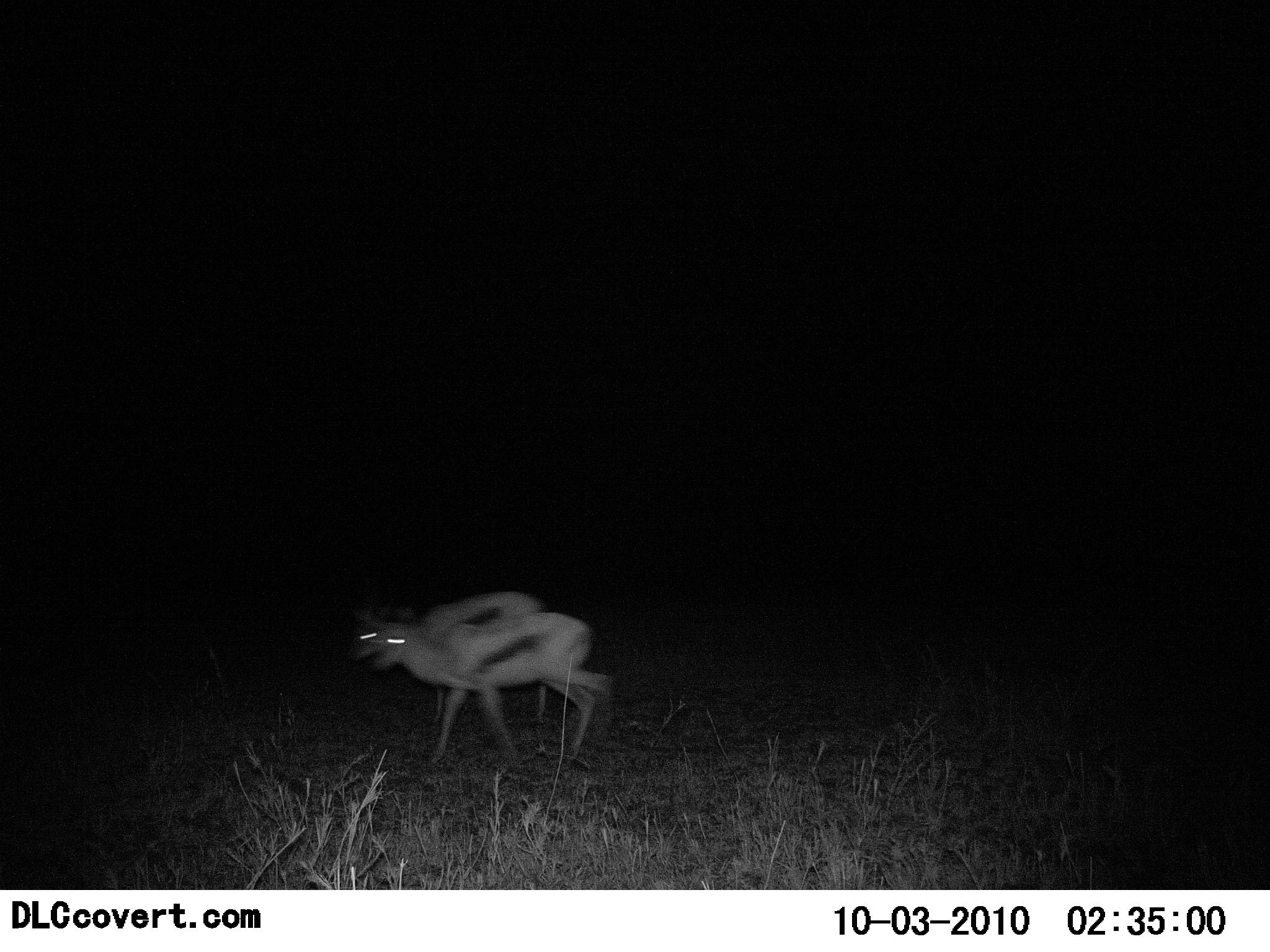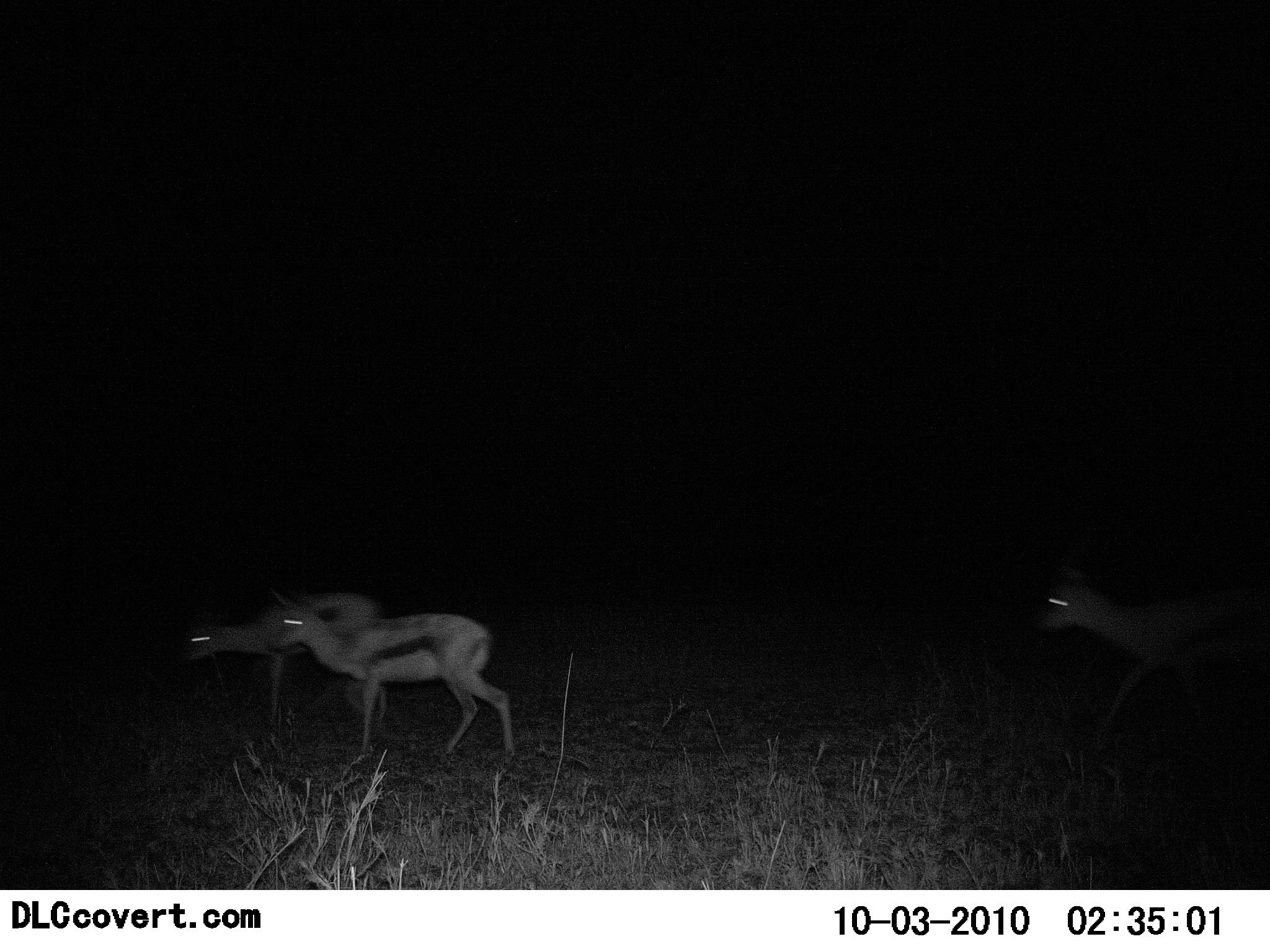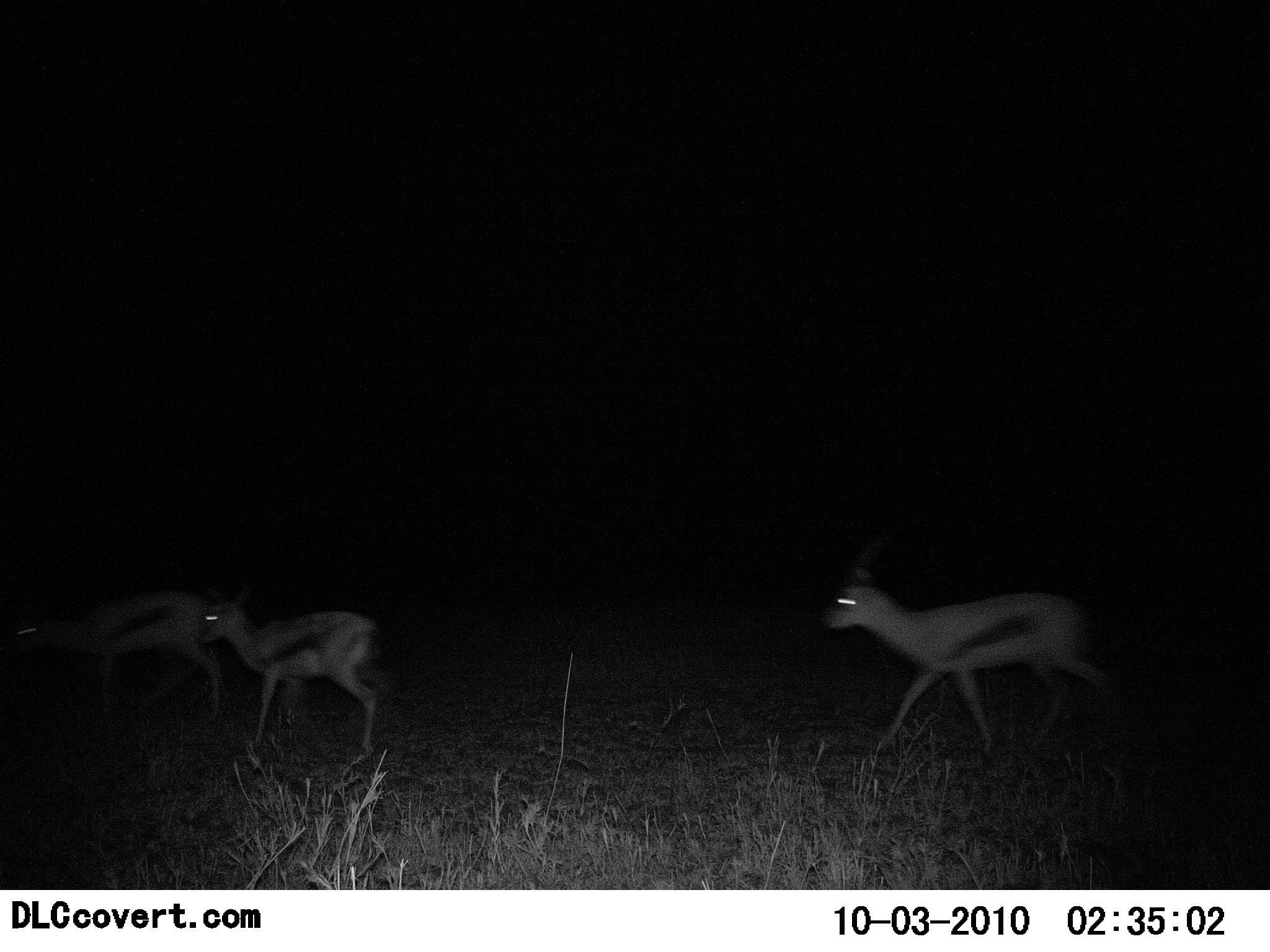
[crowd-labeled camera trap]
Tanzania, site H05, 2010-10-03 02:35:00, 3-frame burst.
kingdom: Animalia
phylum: Chordata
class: Mammalia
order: Artiodactyla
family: Bovidae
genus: Eudorcas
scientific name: Eudorcas thomsonii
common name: thomson's gazelle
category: gazellethomsons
Gazellethomsons (thomson's gazelle) (Eudorcas thomsonii), count 3. Behavior (volunteer vote fractions): standing 5%, resting 0%, moving 95%, interacting 0%. Young present (vote fraction): 0%. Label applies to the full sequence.